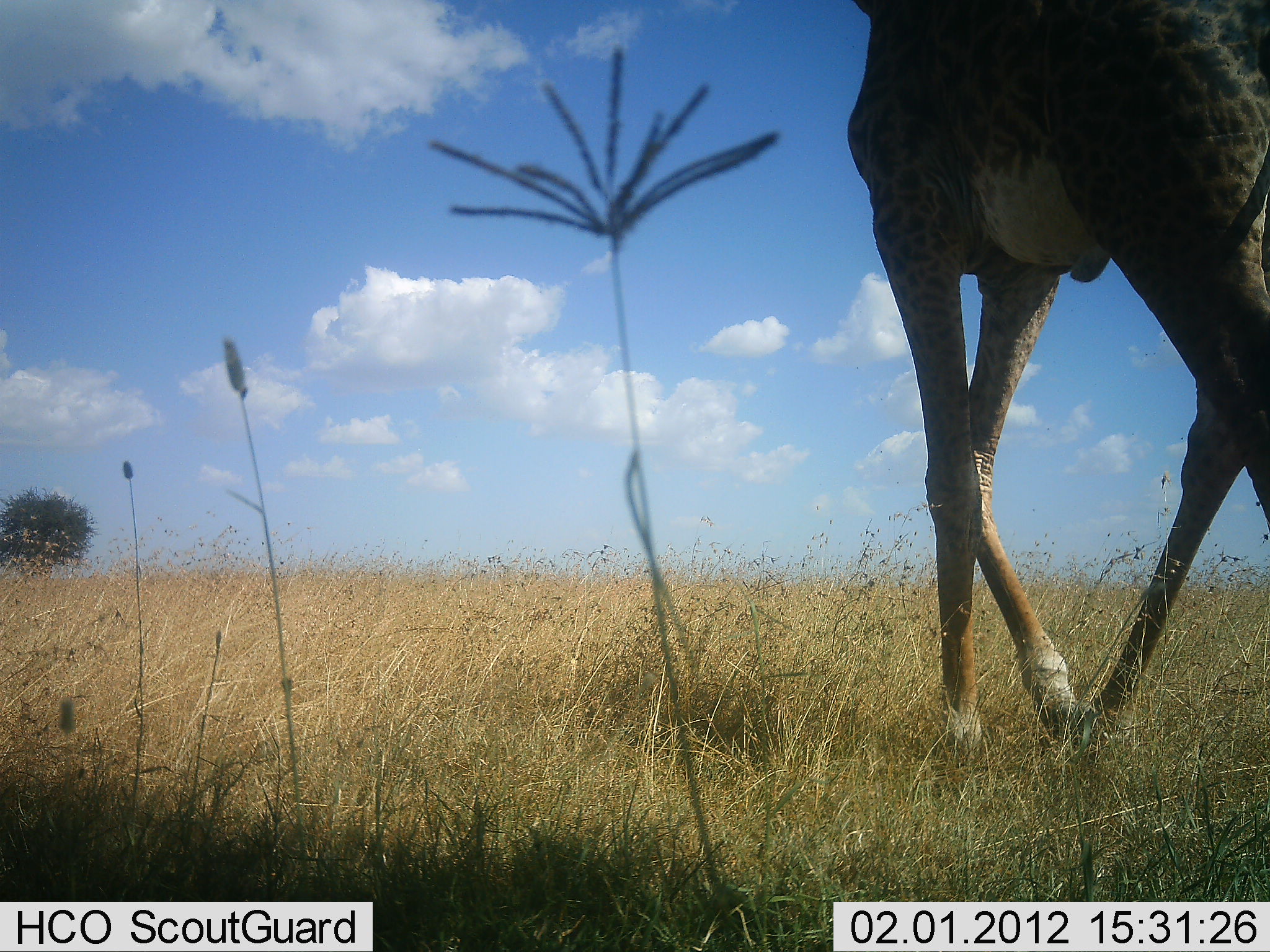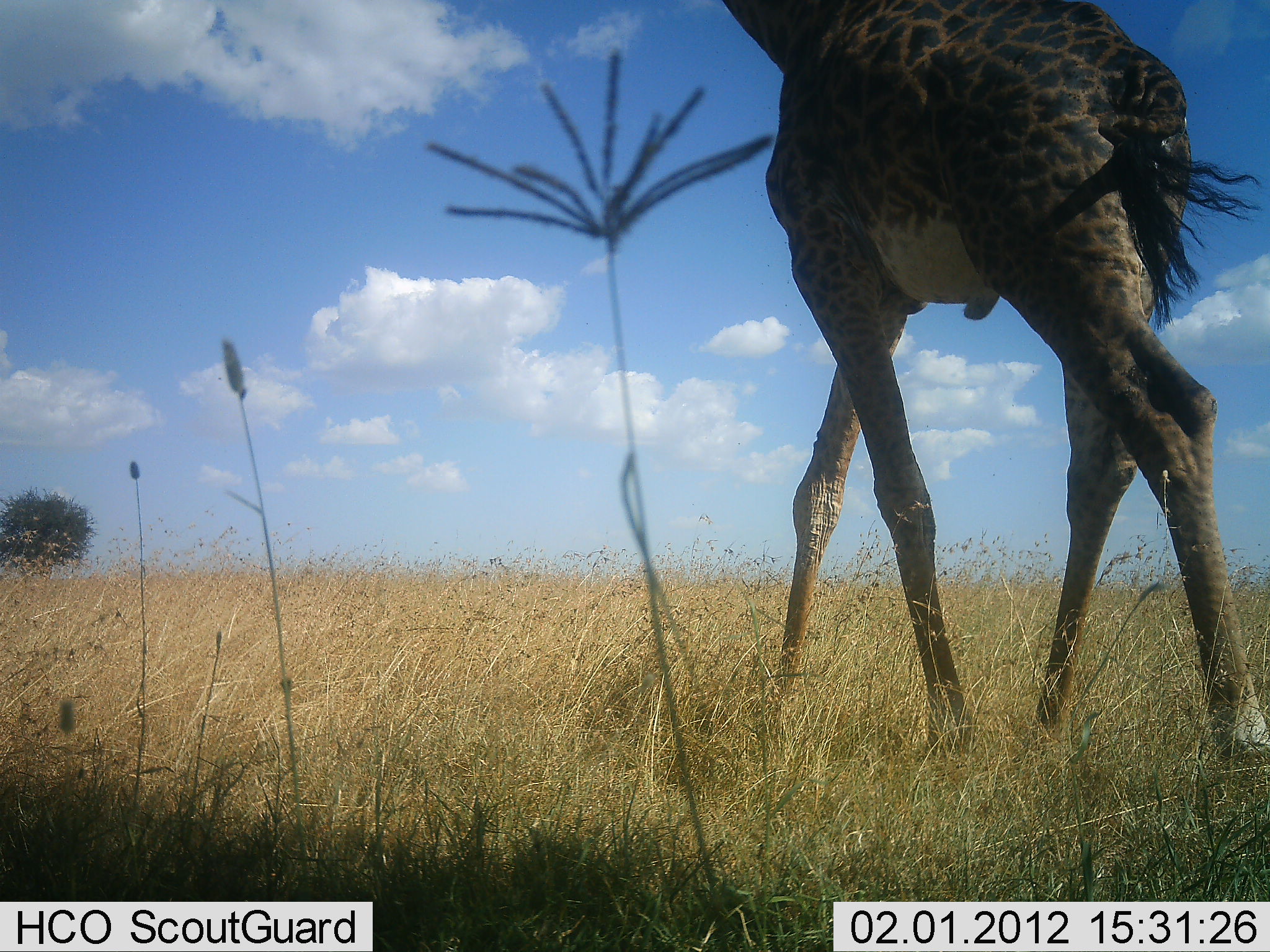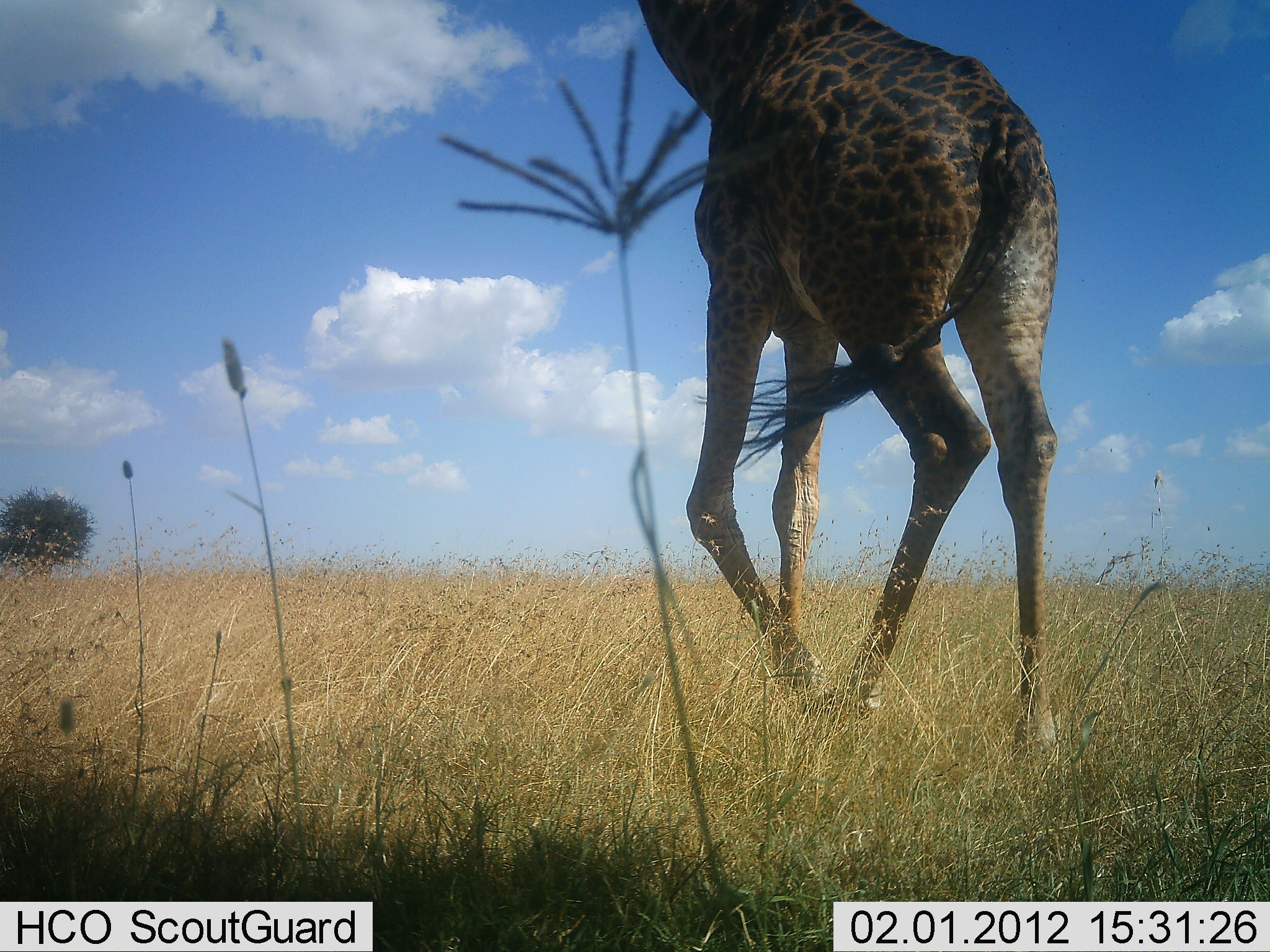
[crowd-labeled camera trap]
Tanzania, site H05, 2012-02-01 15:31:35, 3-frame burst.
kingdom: Animalia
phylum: Chordata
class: Mammalia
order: Artiodactyla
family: Giraffidae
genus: Giraffa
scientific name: Giraffa camelopardalis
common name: giraffe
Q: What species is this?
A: Giraffe (Giraffa camelopardalis).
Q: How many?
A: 1.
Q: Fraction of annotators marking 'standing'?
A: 8%.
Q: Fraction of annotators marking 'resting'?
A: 0%.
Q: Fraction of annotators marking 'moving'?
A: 96%.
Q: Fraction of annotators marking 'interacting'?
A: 0%.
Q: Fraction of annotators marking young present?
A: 0%.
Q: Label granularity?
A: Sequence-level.